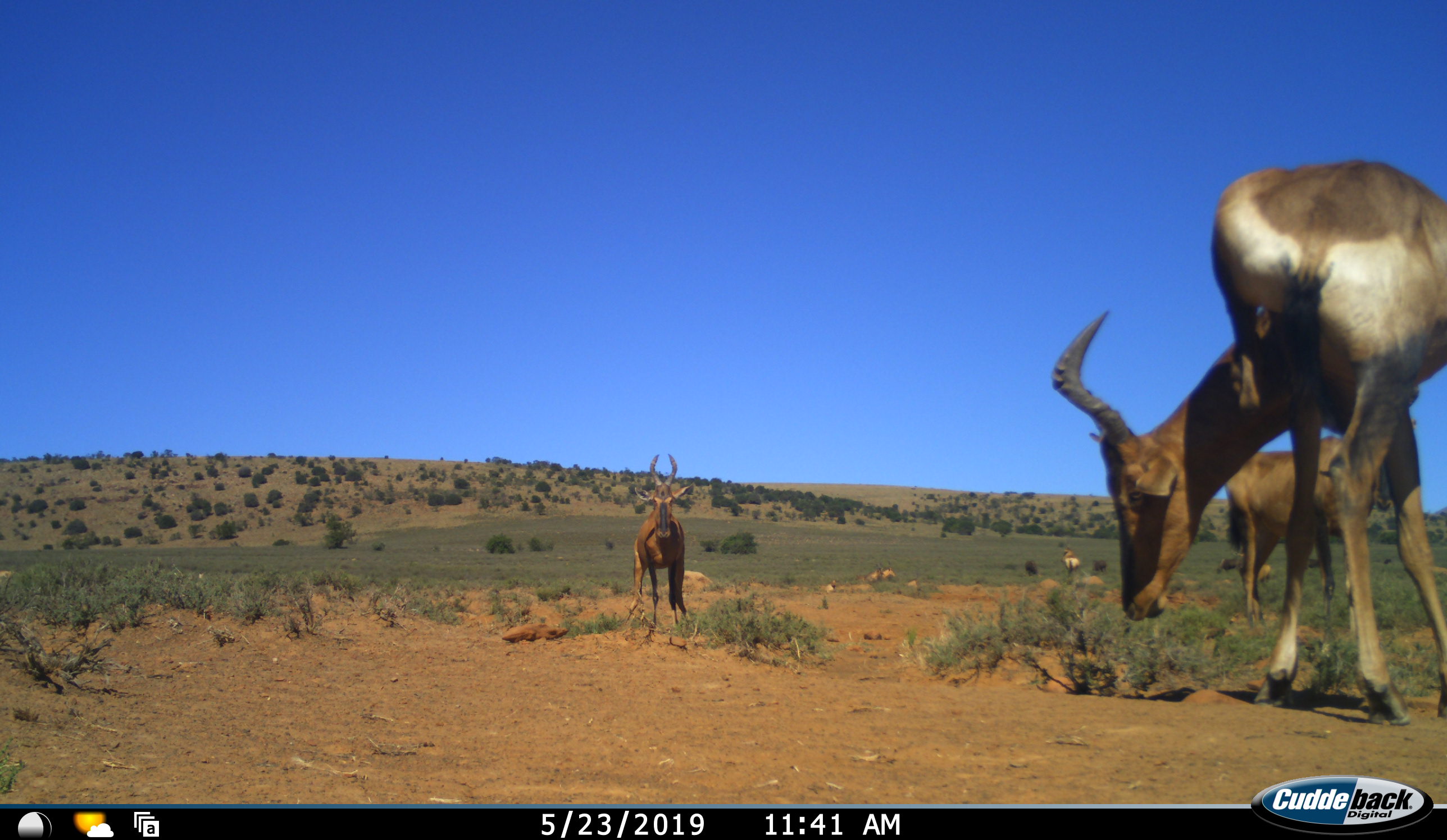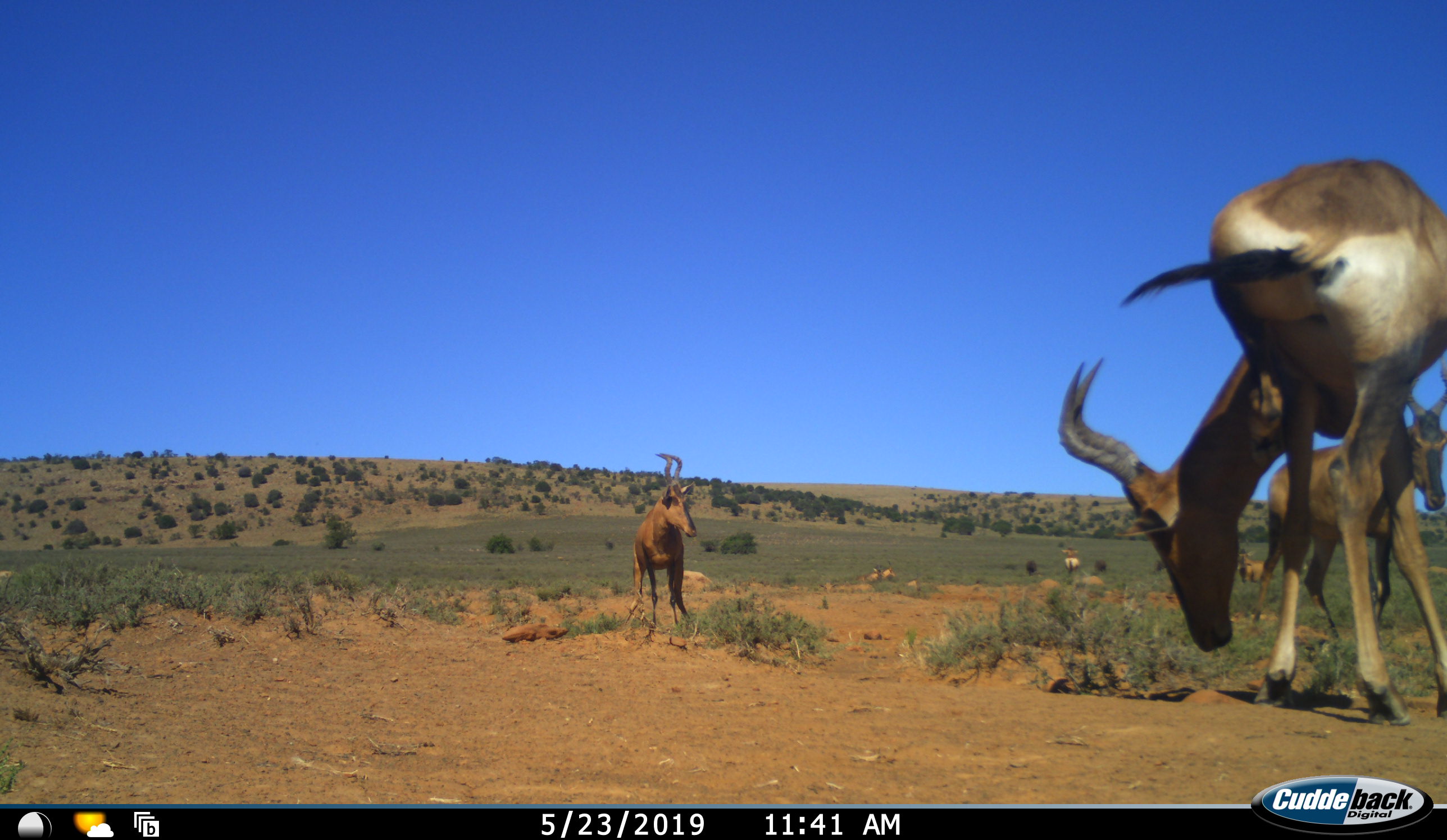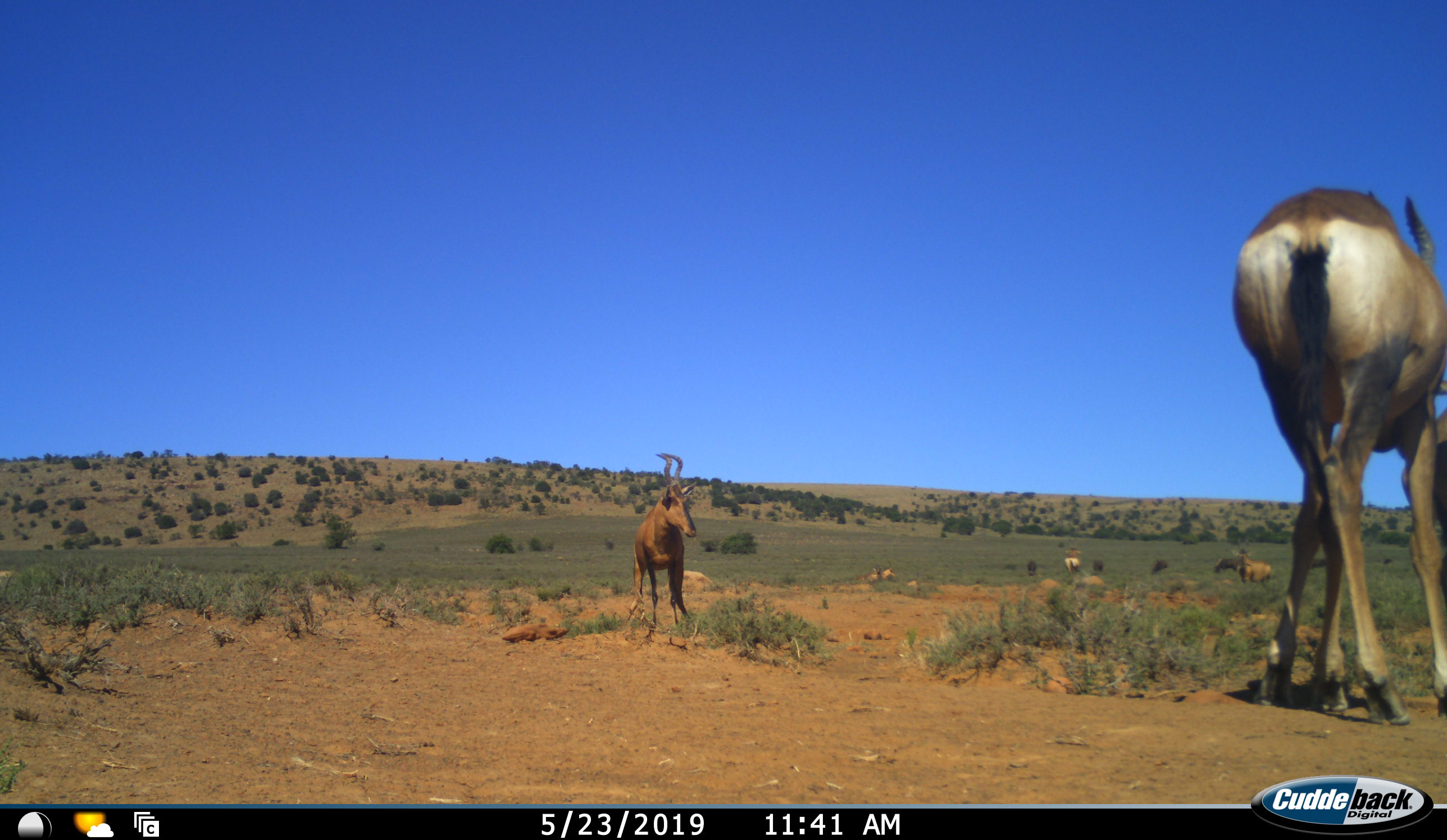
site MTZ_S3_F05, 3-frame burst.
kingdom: Animalia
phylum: Chordata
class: Mammalia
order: Artiodactyla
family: Bovidae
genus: Alcelaphus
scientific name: Alcelaphus buselaphus caama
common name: red hartebeest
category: hartebeestred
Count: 7.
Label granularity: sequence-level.